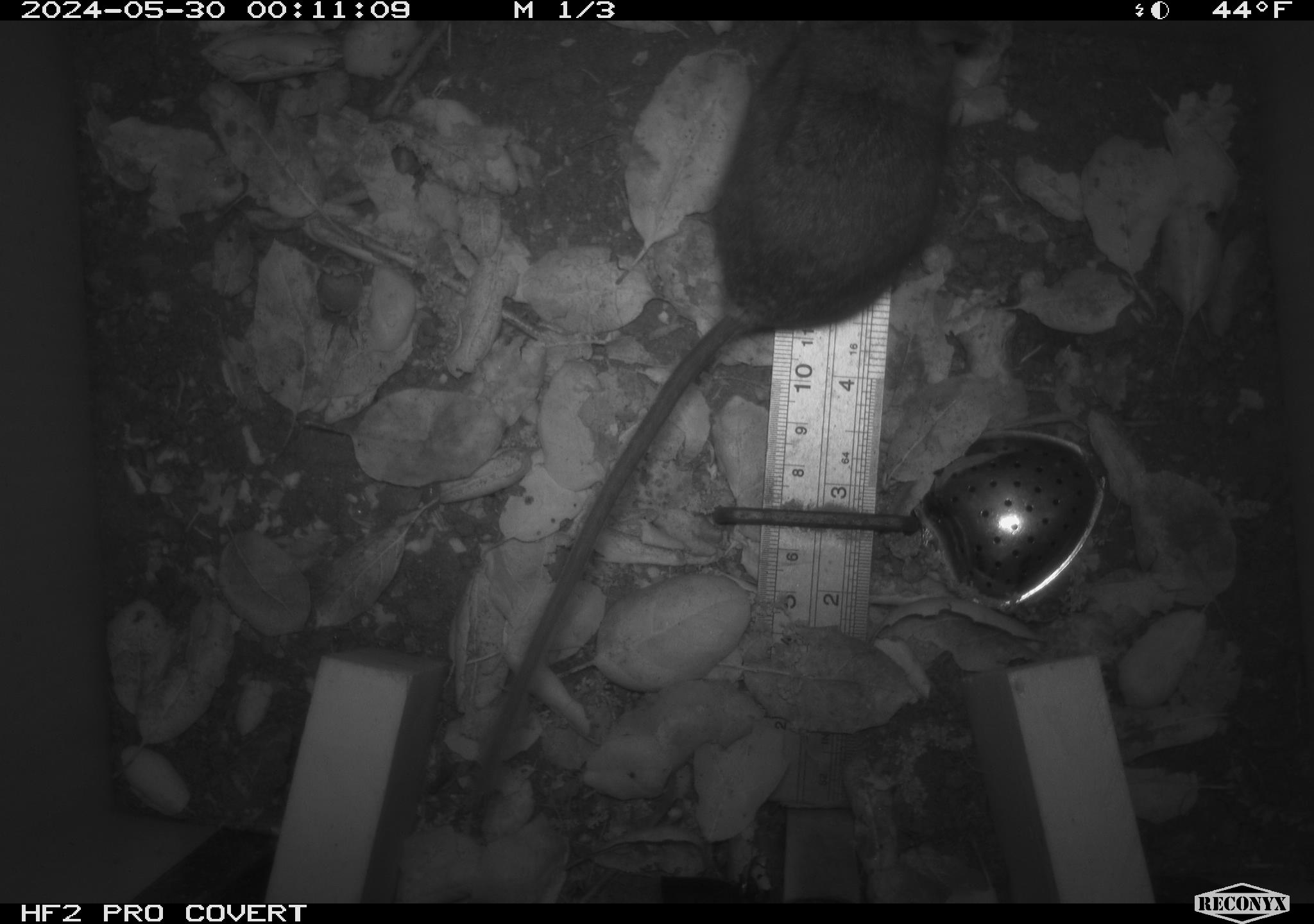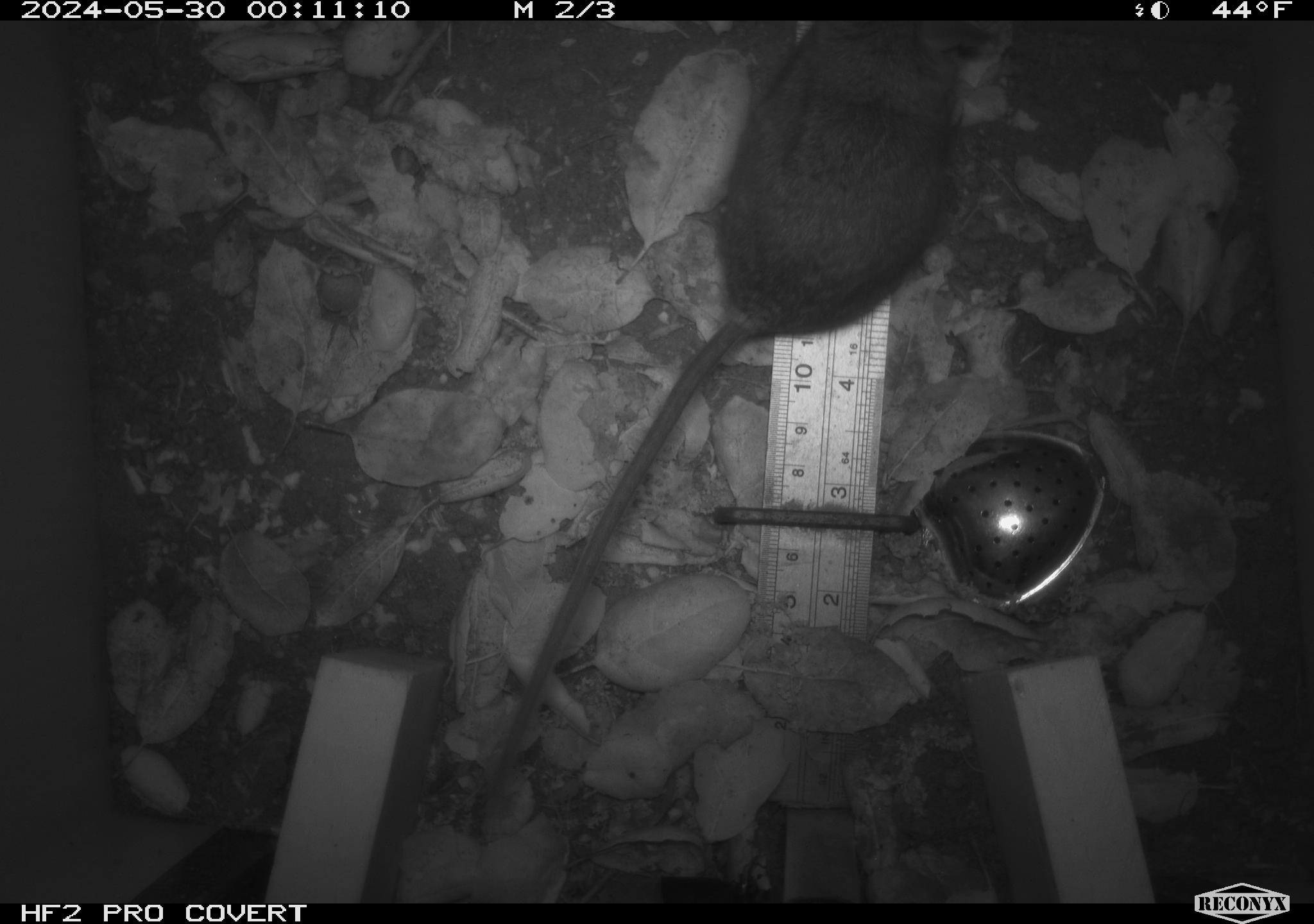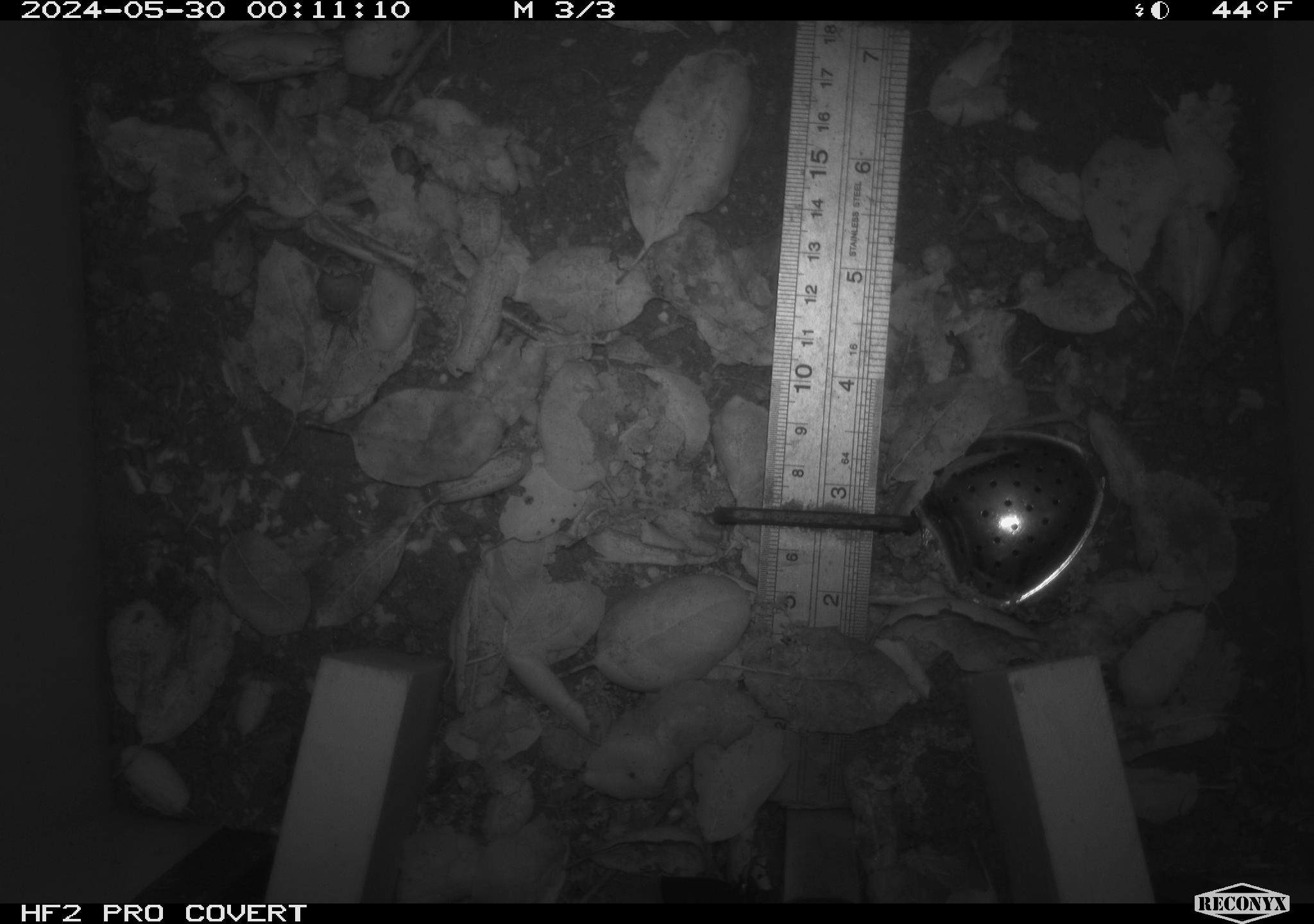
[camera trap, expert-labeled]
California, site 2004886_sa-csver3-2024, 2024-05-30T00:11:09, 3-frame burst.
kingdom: Animalia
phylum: Chordata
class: Mammalia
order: Rodentia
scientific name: Rodentia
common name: rodent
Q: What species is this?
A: Rodent (Rodentia).